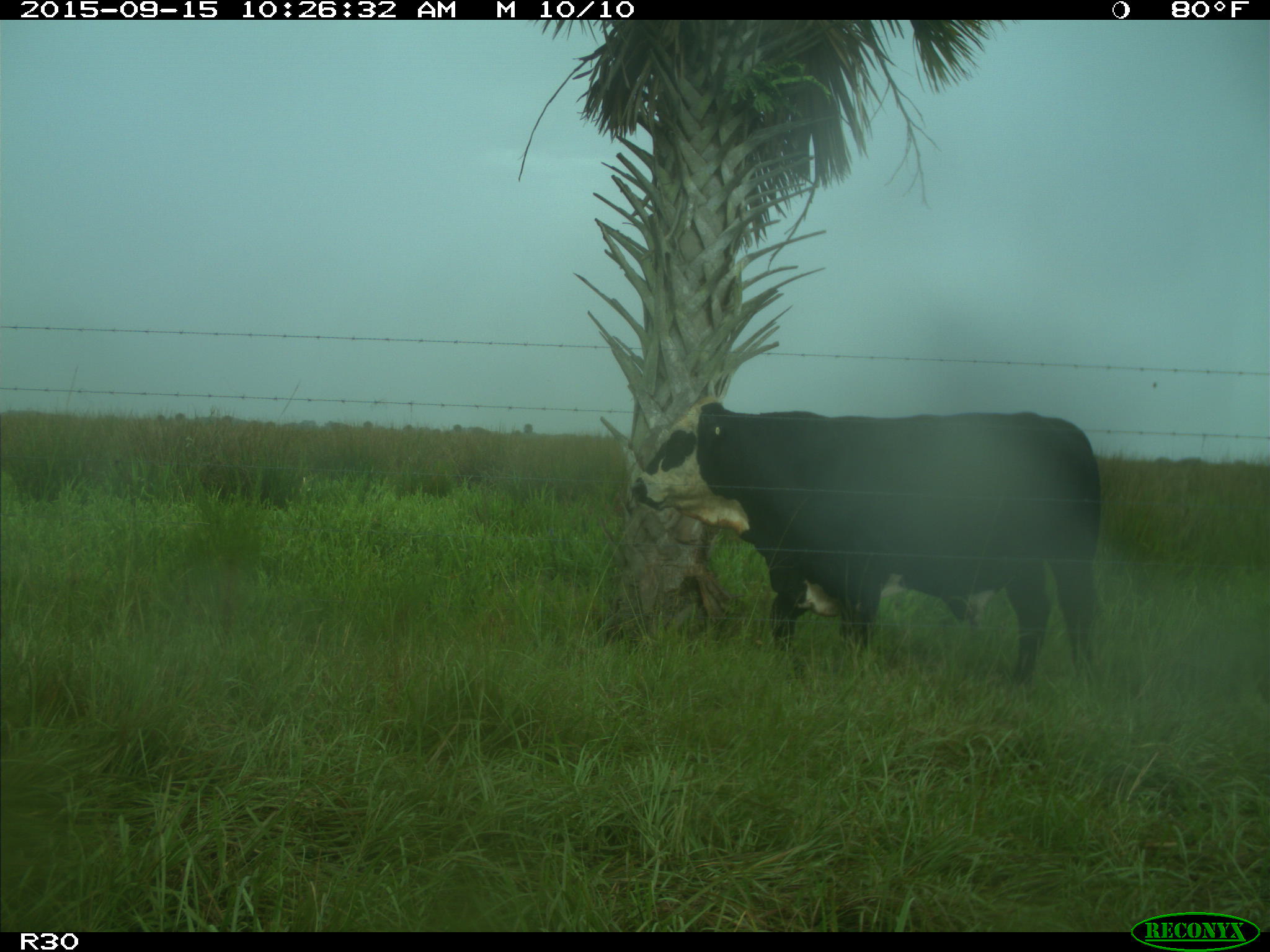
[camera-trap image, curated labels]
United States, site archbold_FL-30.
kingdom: Animalia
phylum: Chordata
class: Mammalia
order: Artiodactyla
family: Bovidae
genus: Bos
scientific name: Bos taurus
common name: domestic cow